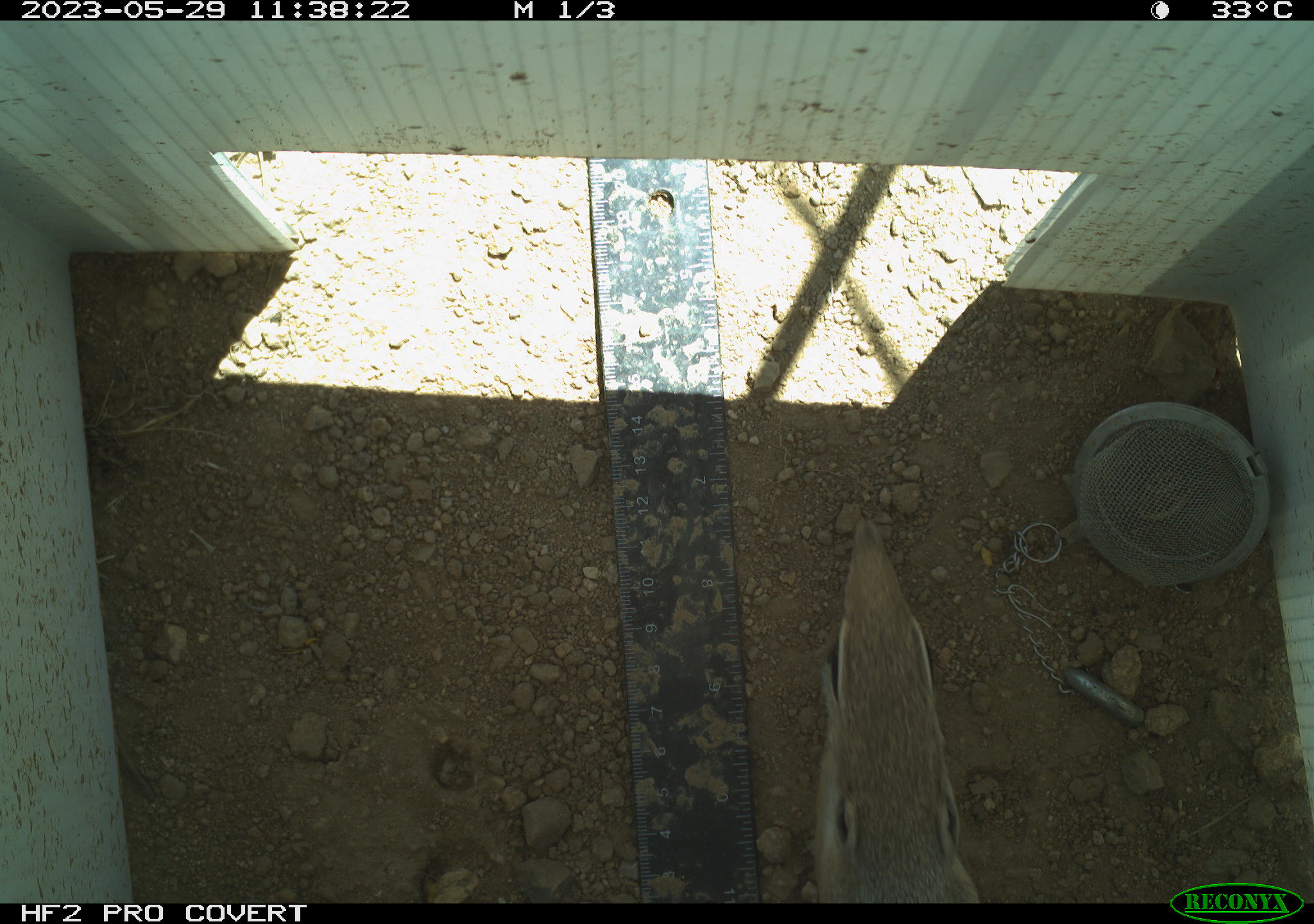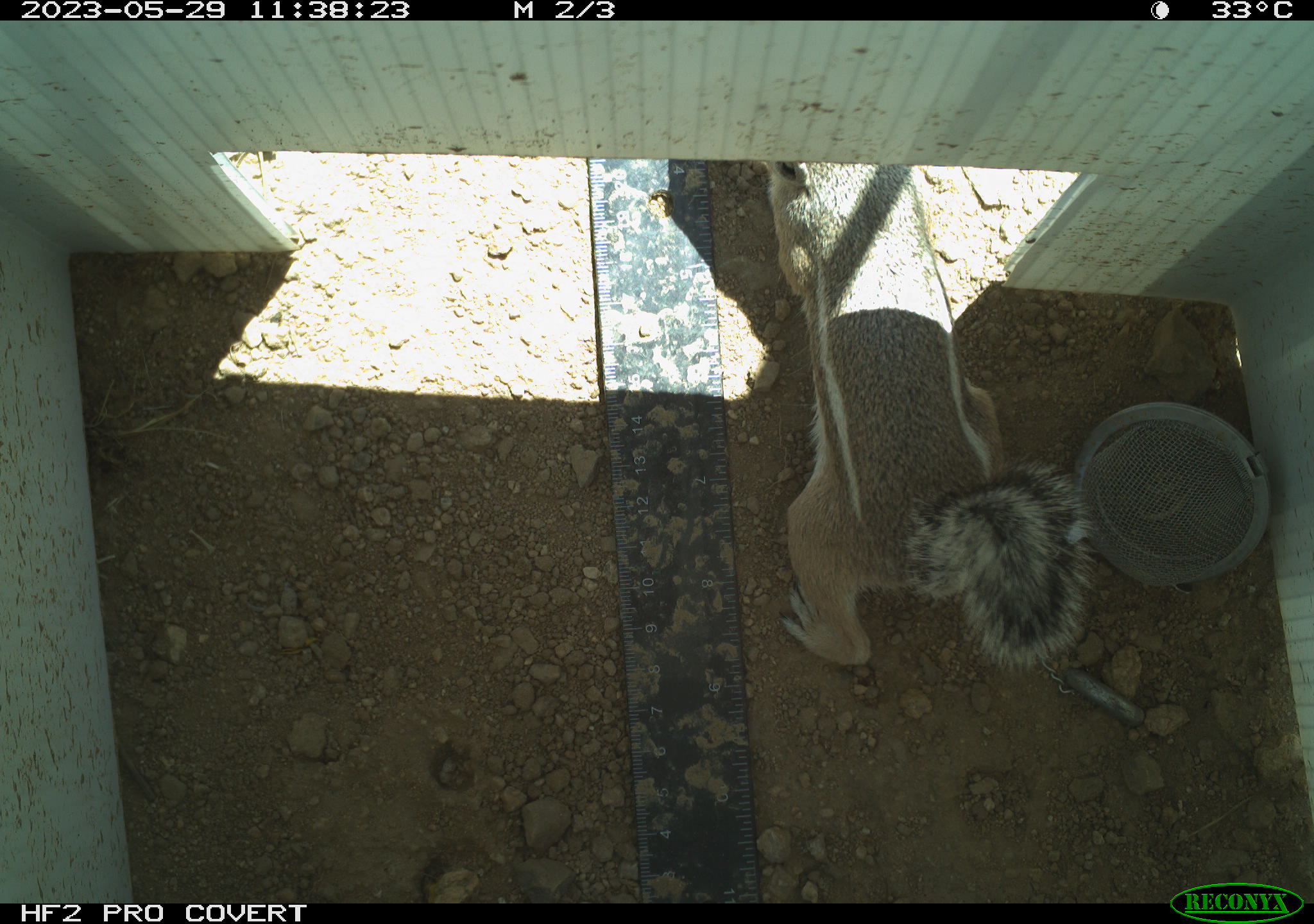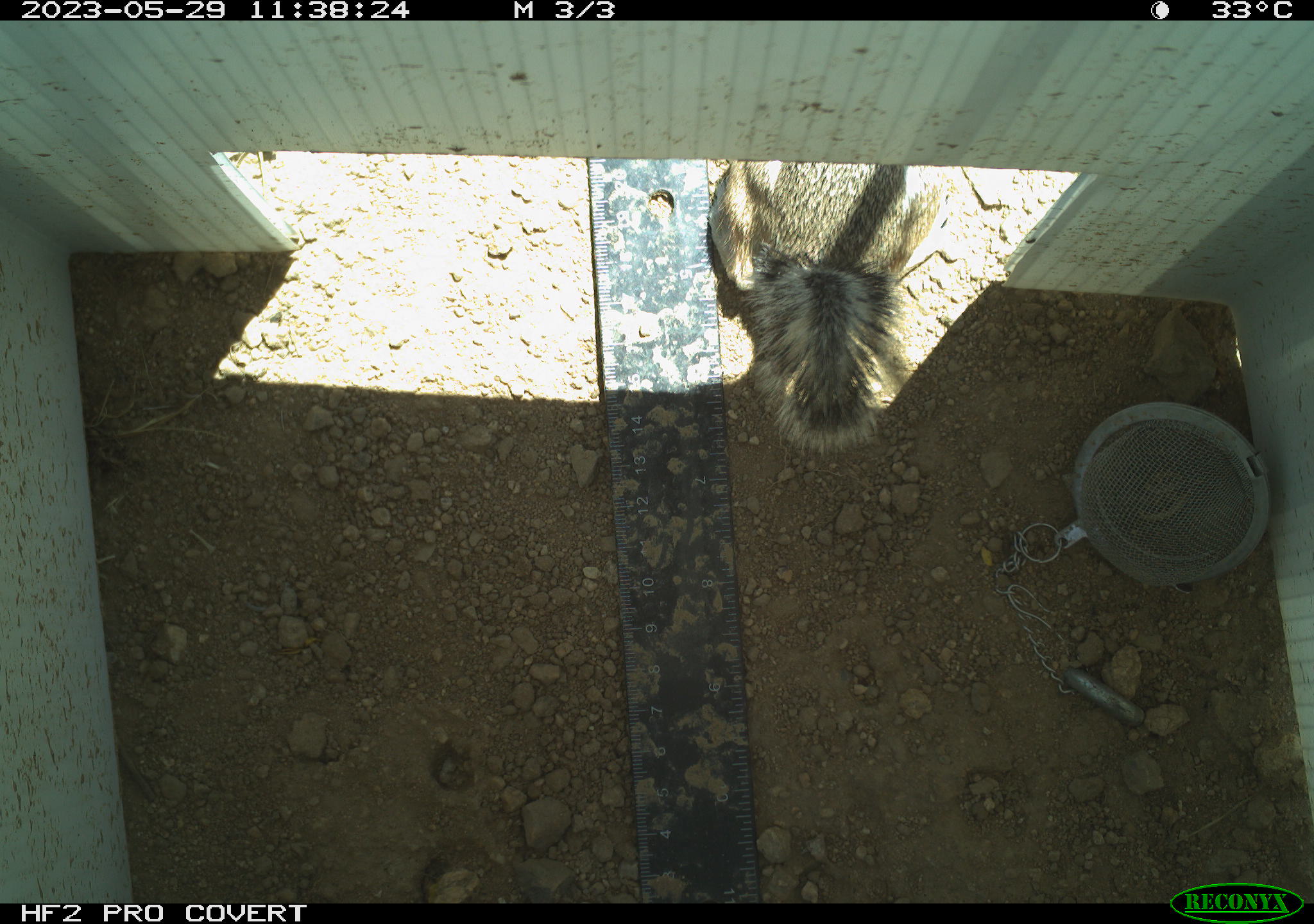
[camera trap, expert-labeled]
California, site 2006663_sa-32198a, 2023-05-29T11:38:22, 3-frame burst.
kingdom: Animalia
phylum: Chordata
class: Mammalia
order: Rodentia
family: Sciuridae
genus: Ammospermophilus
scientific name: Ammospermophilus leucurus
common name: white-tailed antelope squirrel